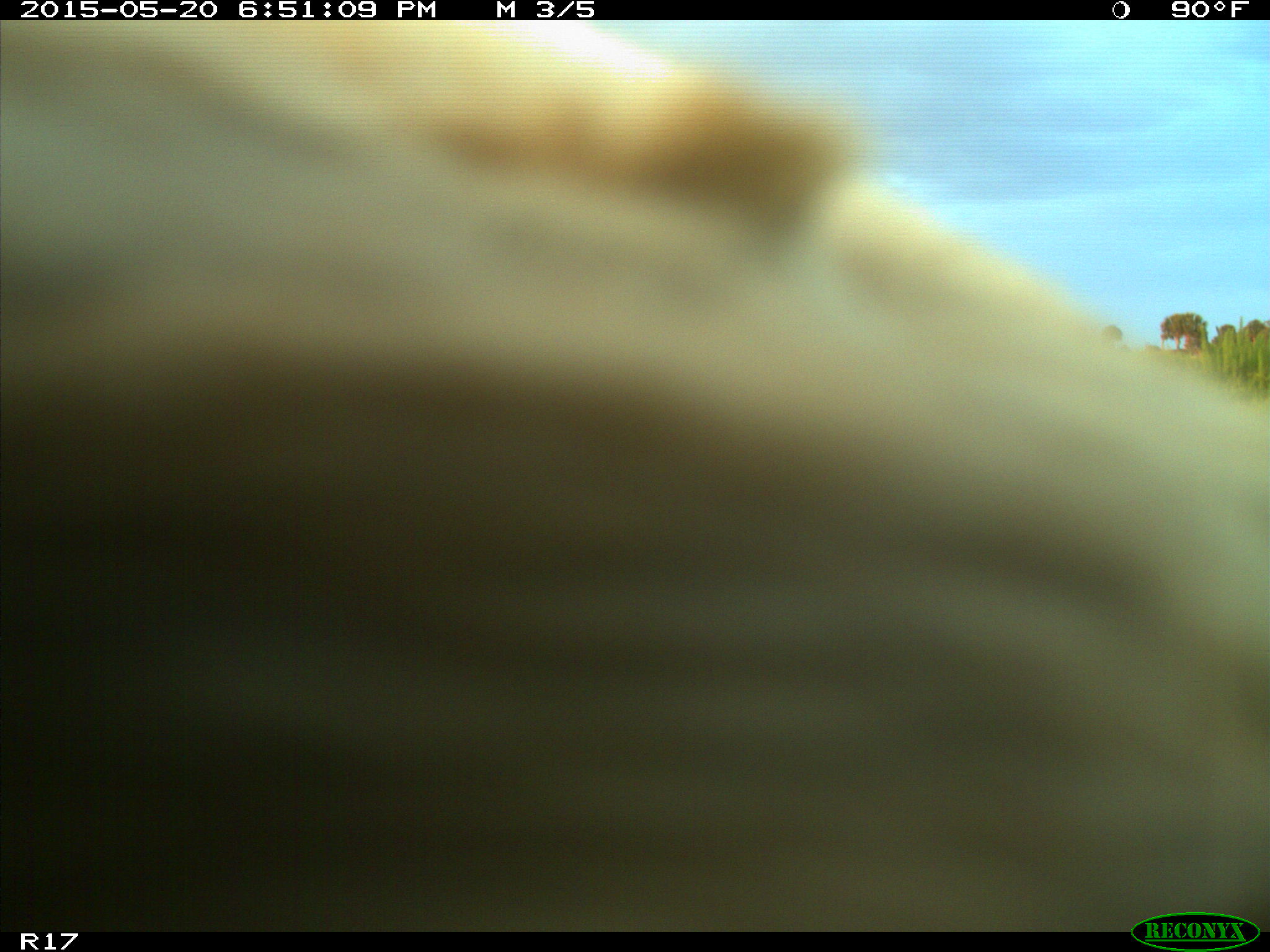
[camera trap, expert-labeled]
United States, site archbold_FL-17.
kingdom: Animalia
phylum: Chordata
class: Mammalia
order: Artiodactyla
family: Bovidae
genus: Bos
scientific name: Bos taurus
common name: domestic cow